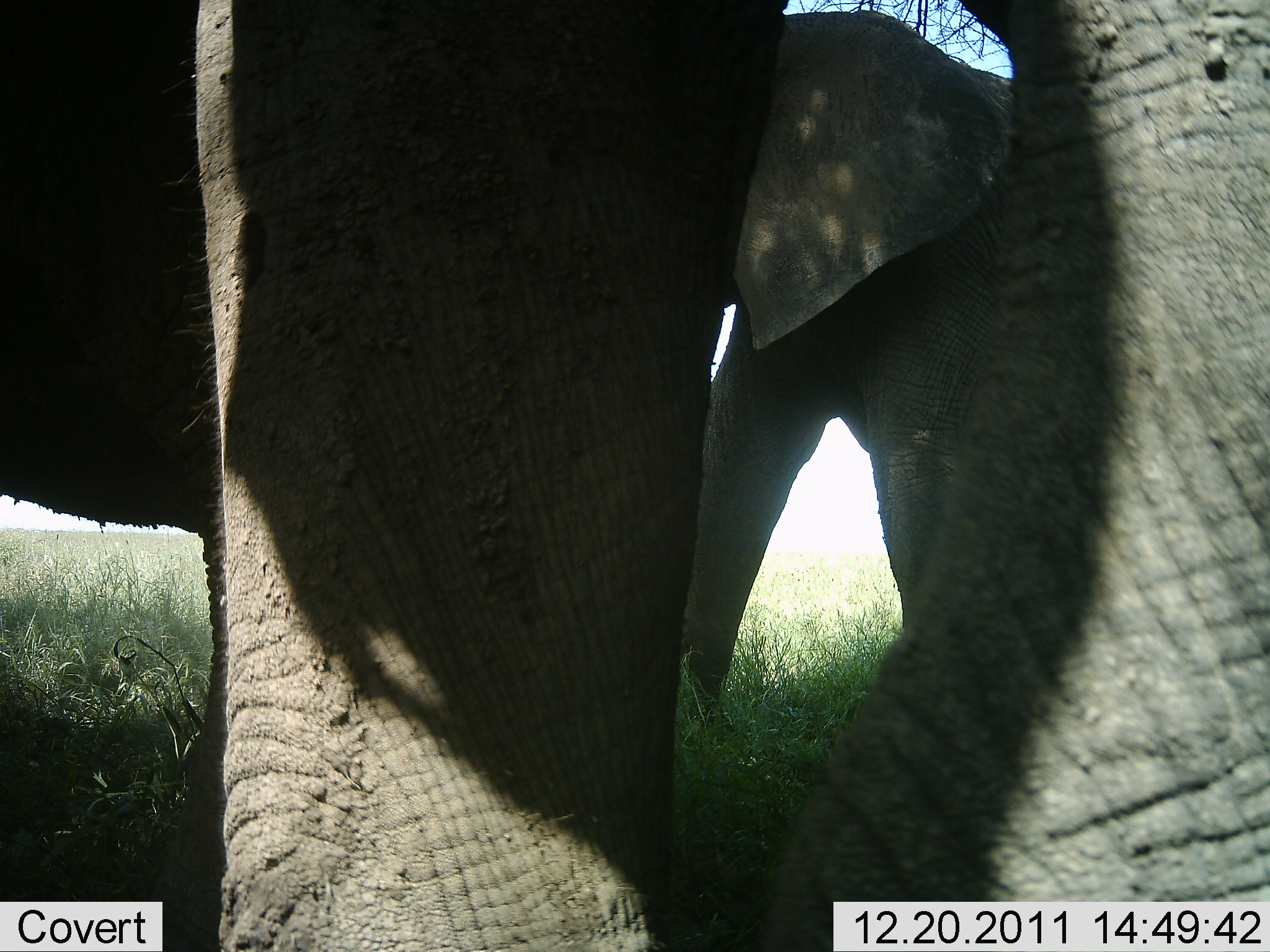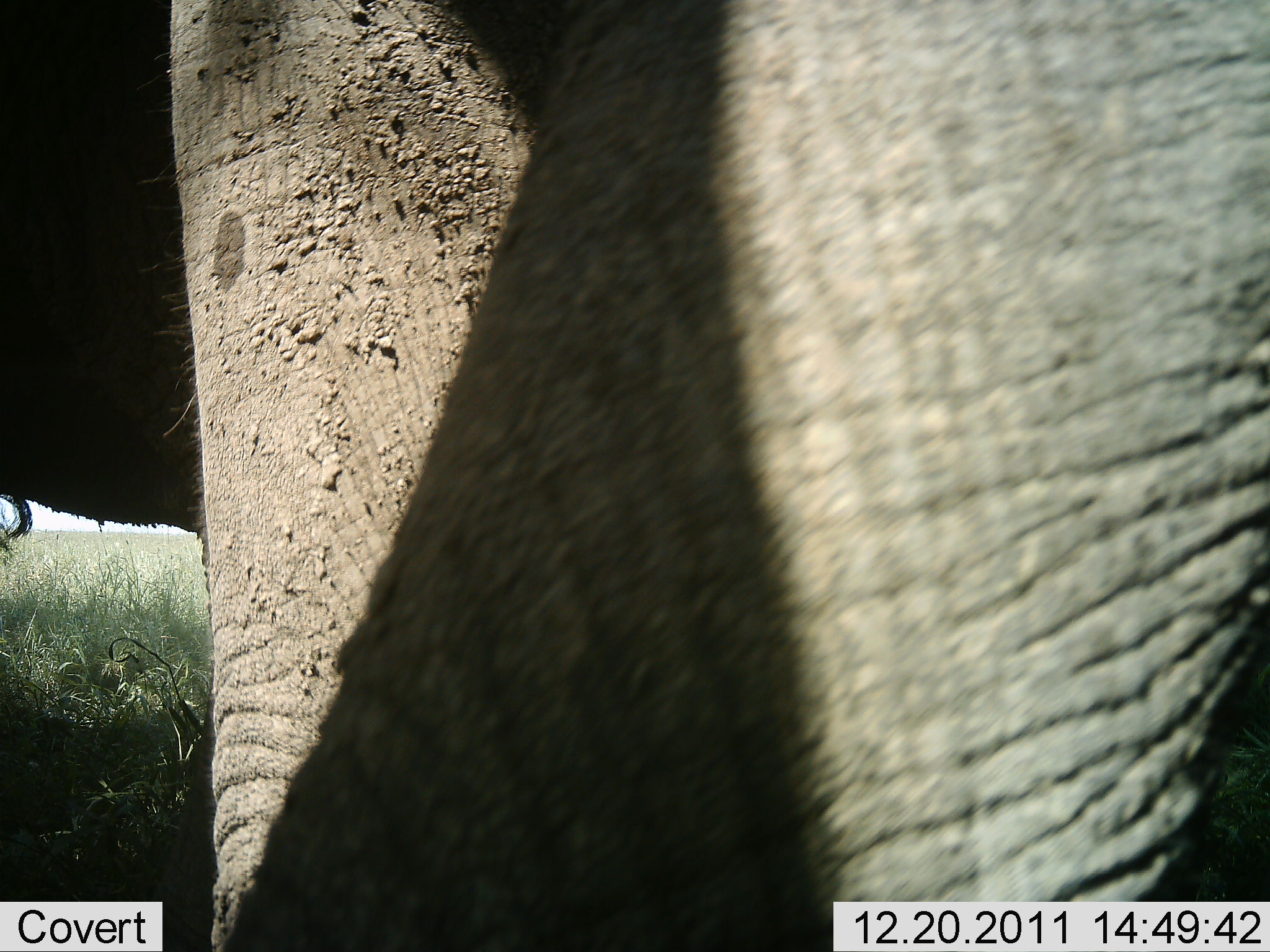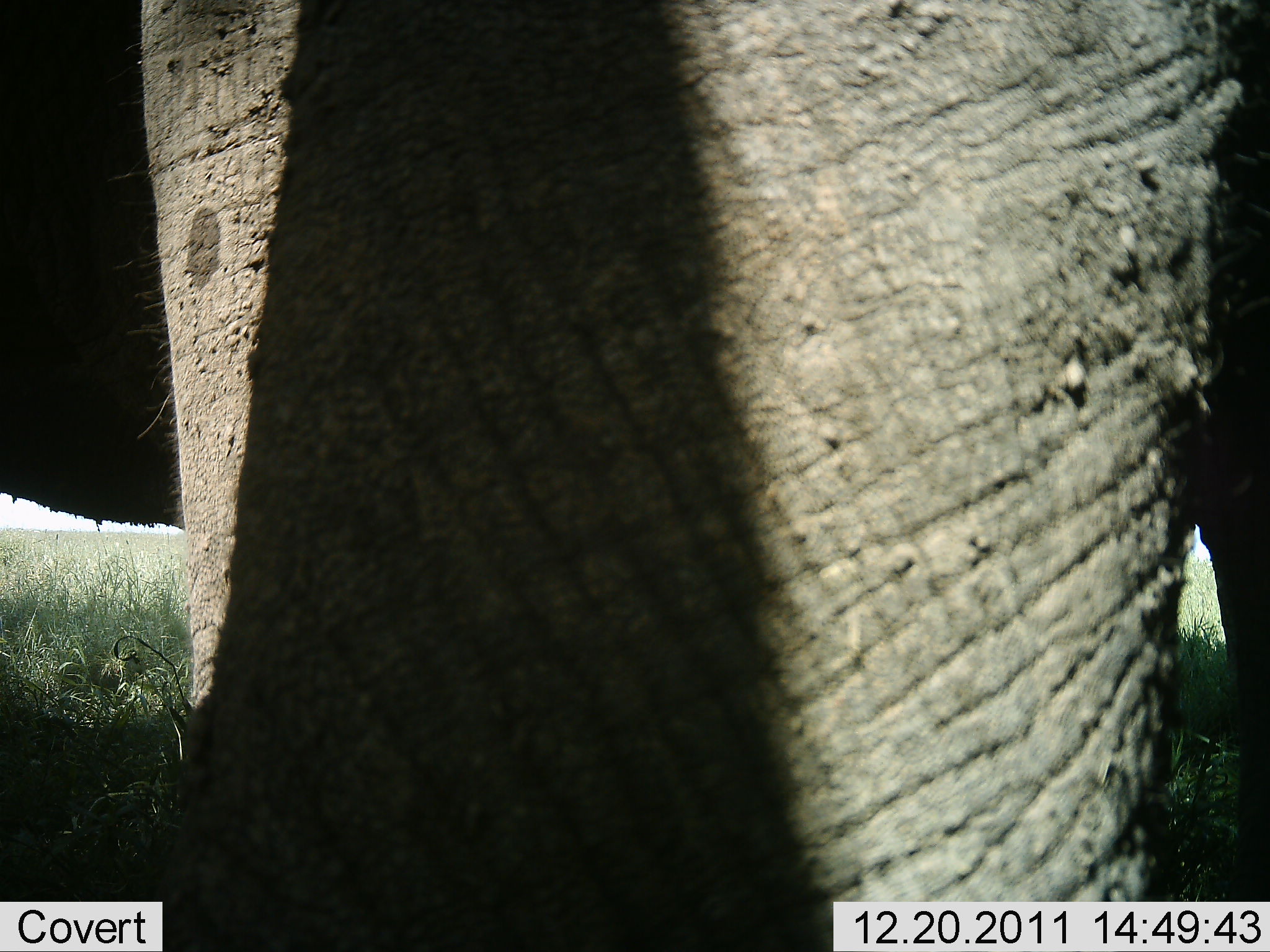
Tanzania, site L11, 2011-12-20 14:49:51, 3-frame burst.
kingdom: Animalia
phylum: Chordata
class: Mammalia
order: Proboscidea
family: Elephantidae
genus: Loxodonta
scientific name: Loxodonta africana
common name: african bush elephant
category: elephant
Elephant (african bush elephant) (Loxodonta africana), count 2. Behavior (volunteer vote fractions): standing 55%, resting 0%, moving 55%, interacting 9%. Young present (vote fraction): 0%. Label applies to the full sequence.